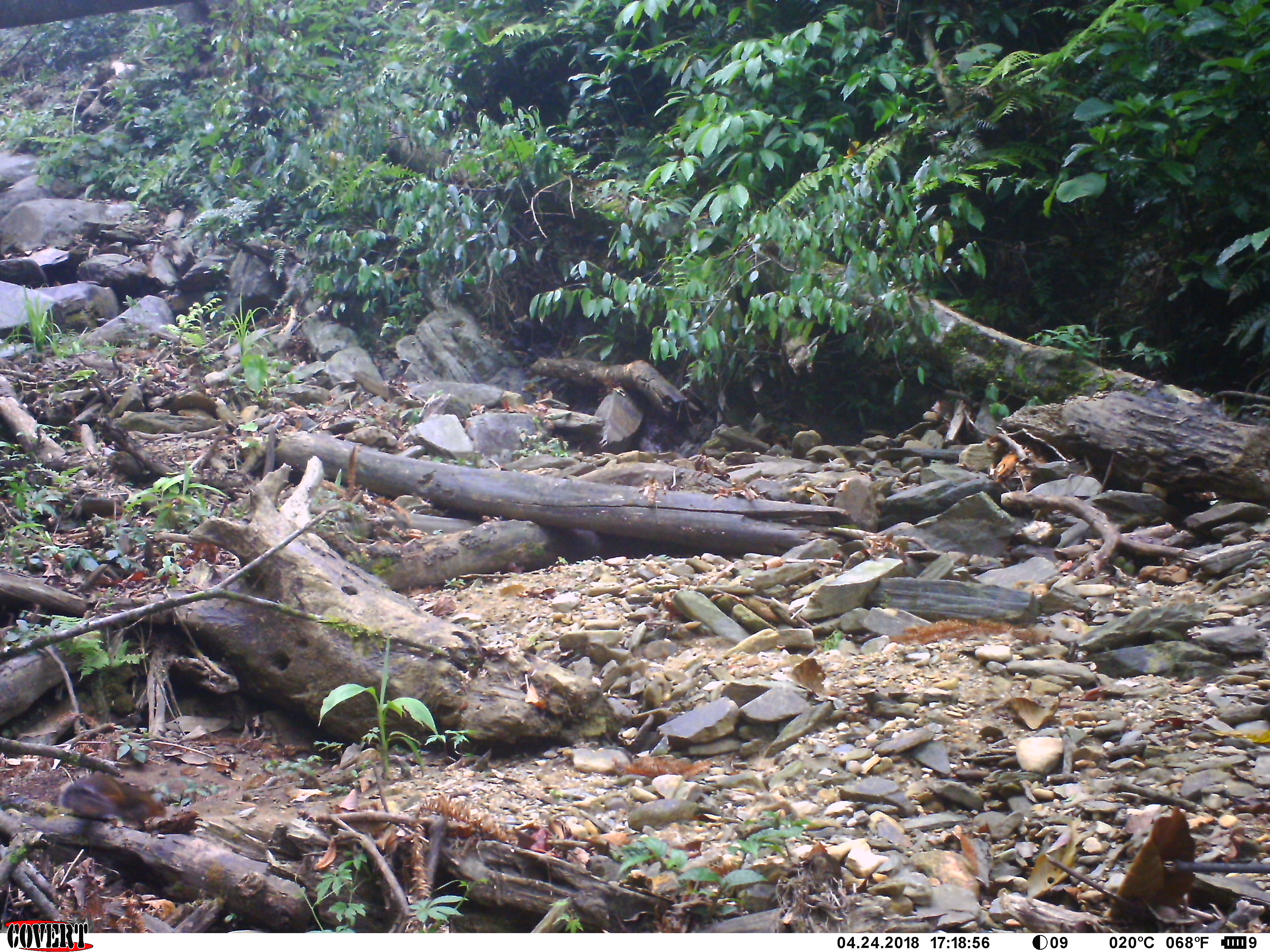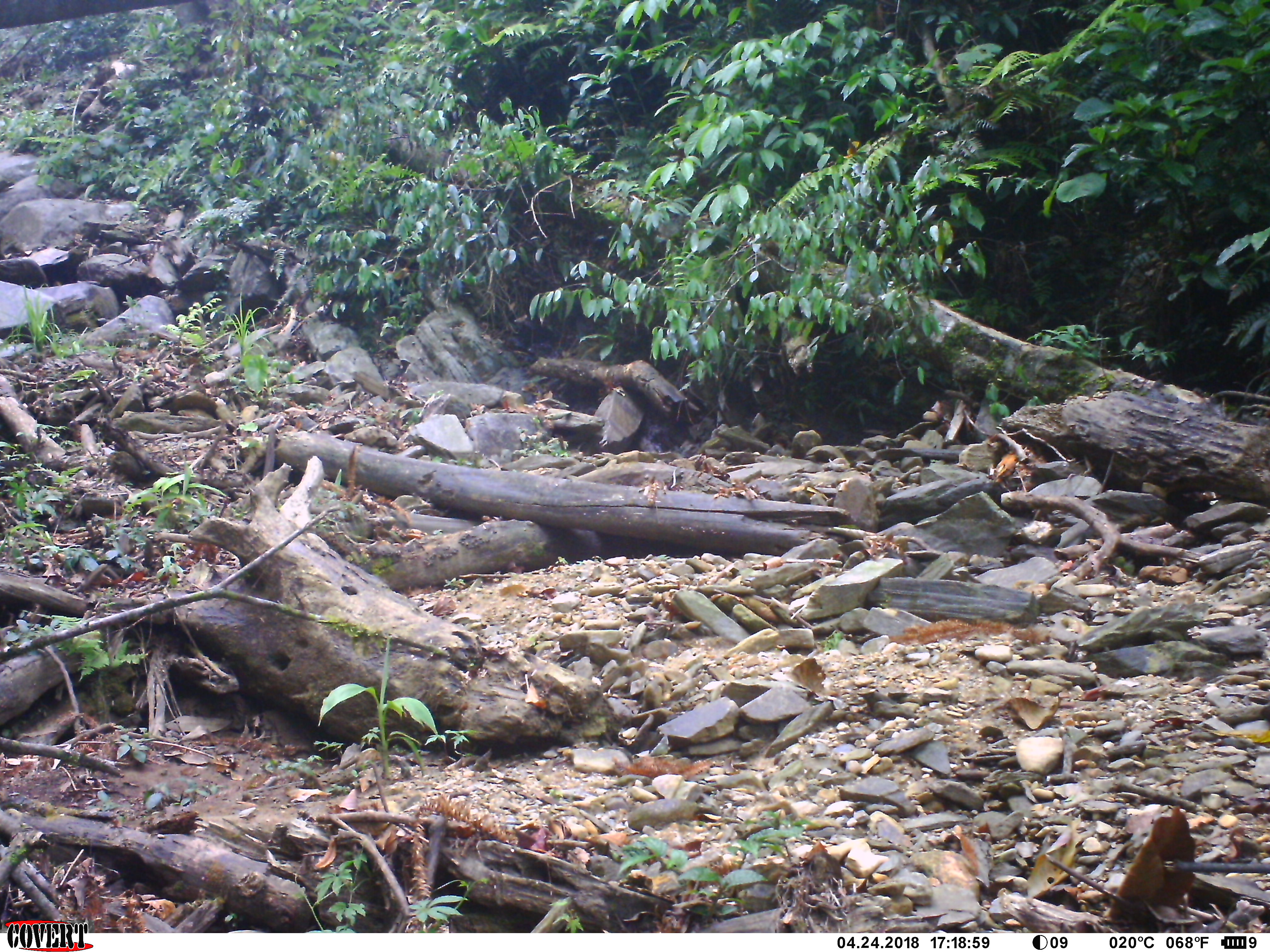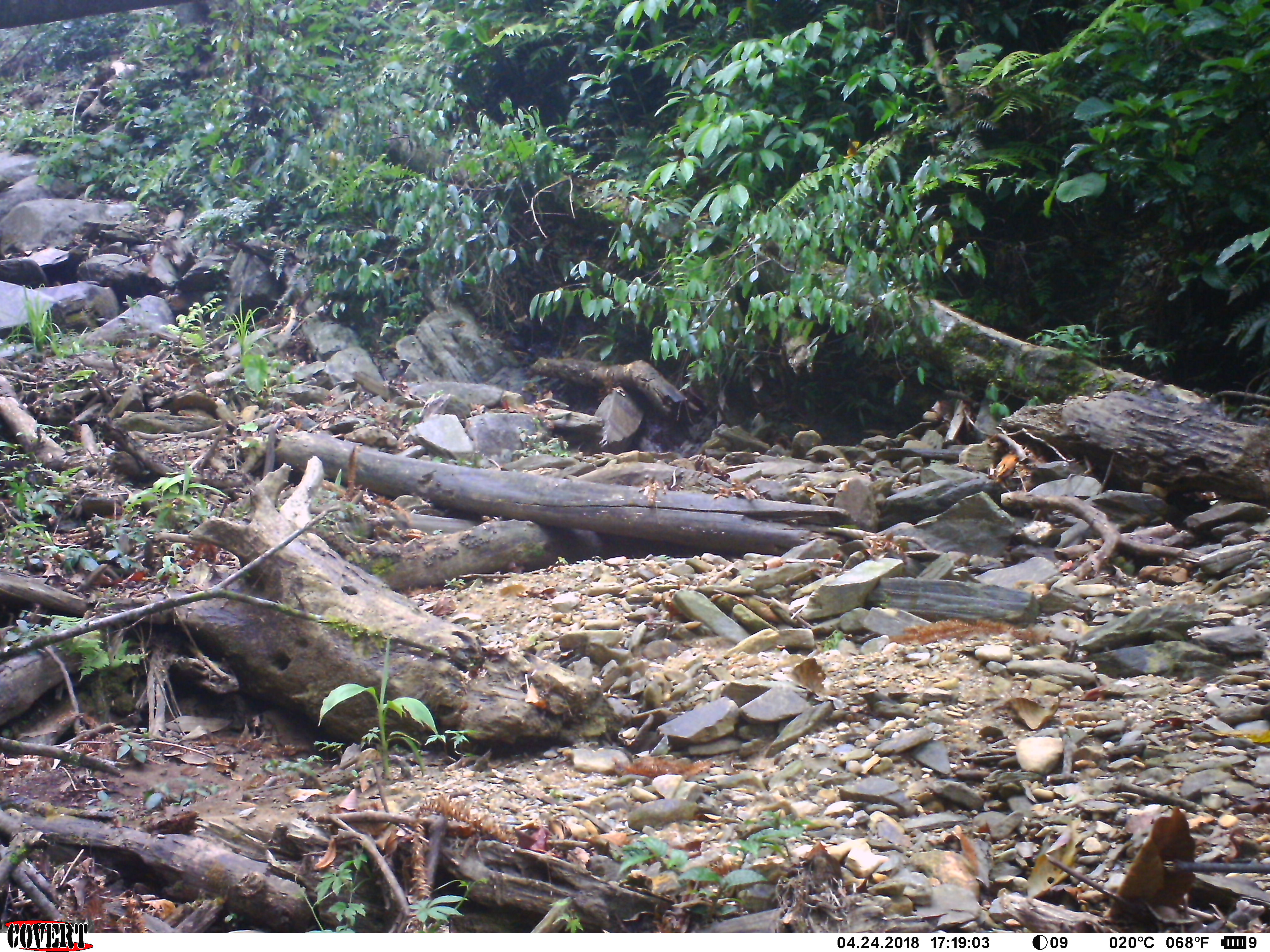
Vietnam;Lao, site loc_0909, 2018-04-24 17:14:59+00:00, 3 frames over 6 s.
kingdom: Animalia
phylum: Chordata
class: Mammalia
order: Rodentia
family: Sciuridae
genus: Dremomys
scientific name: Dremomys rufigenis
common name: red-cheeked squirrel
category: red cheeked squirrel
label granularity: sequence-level